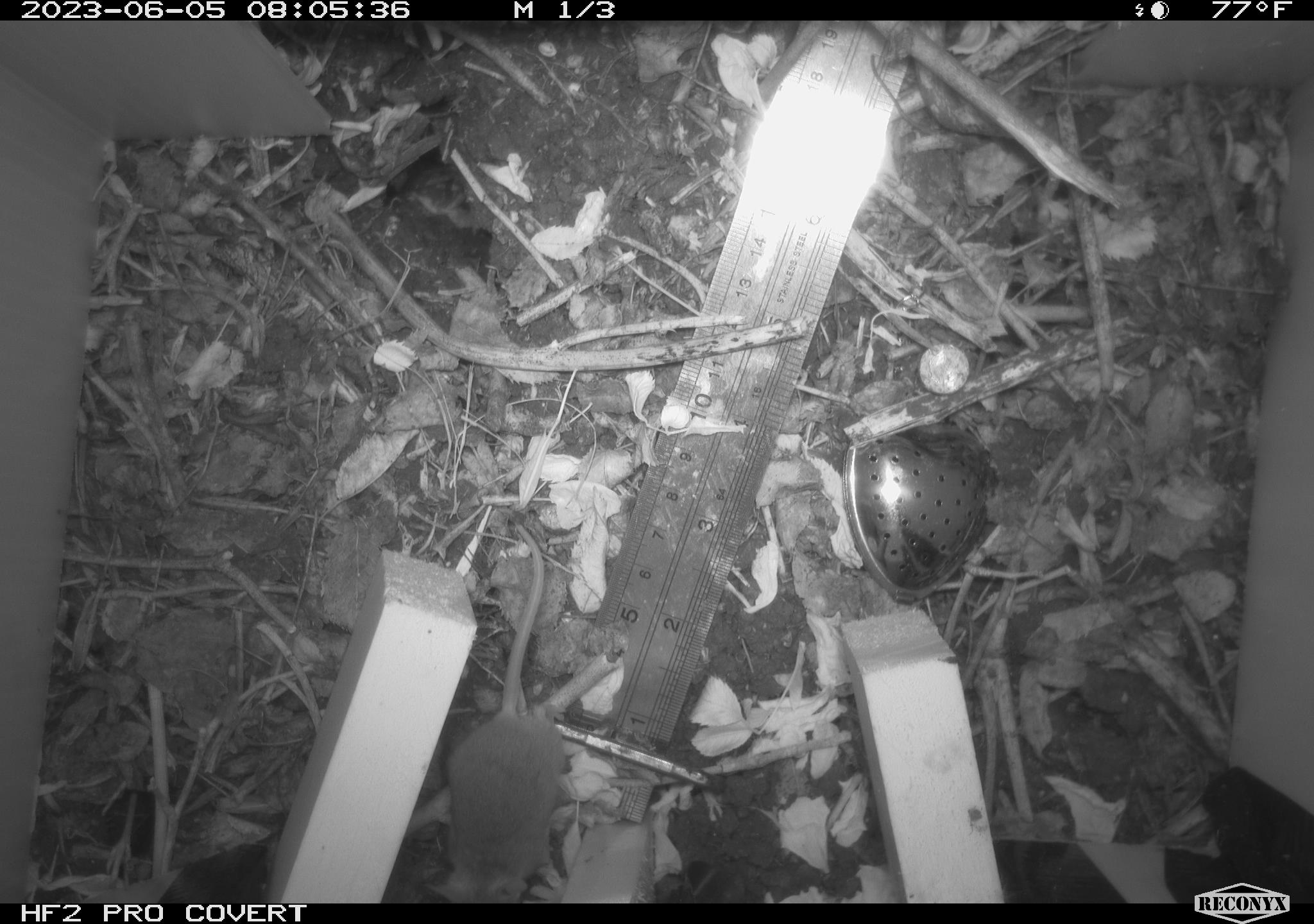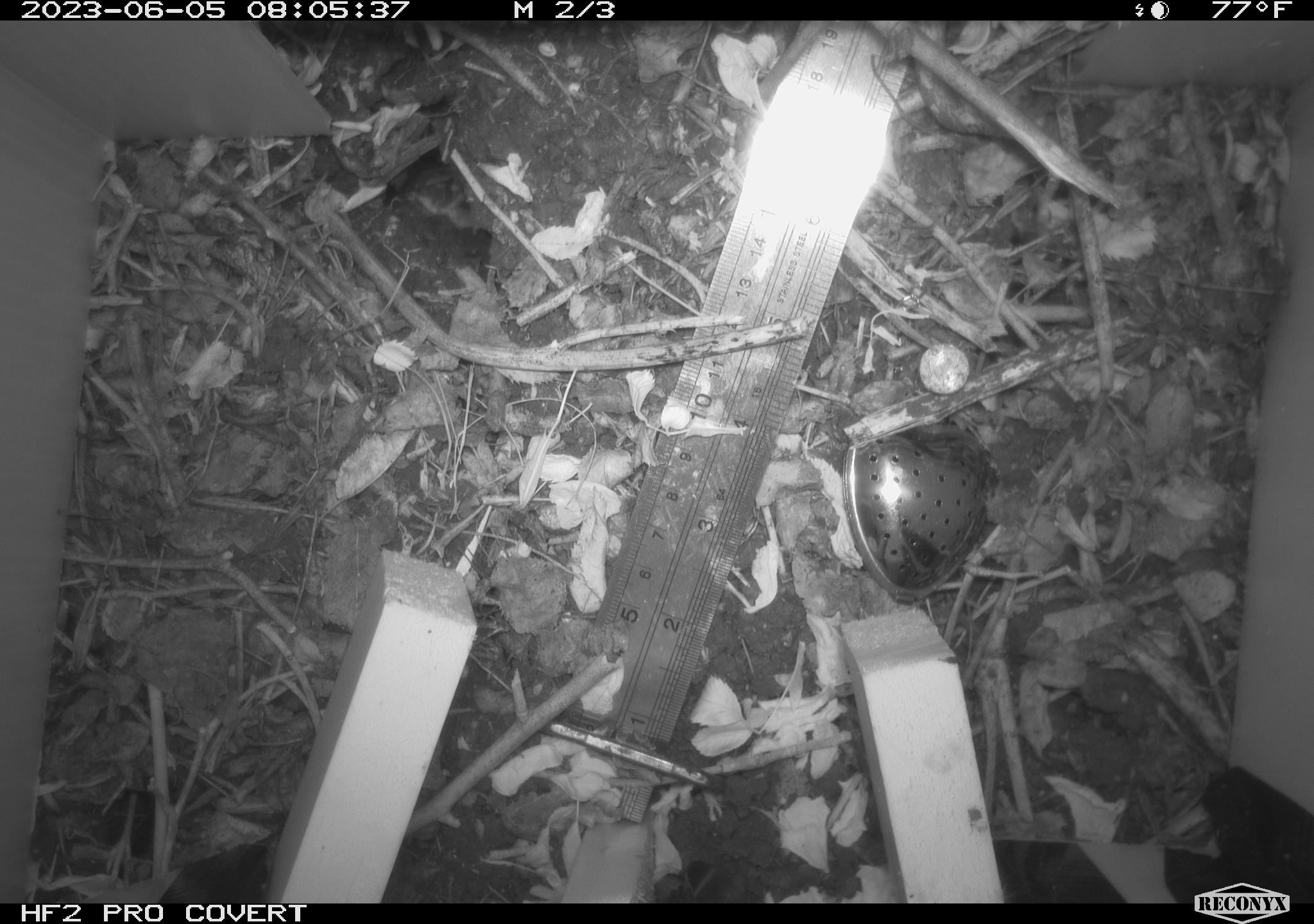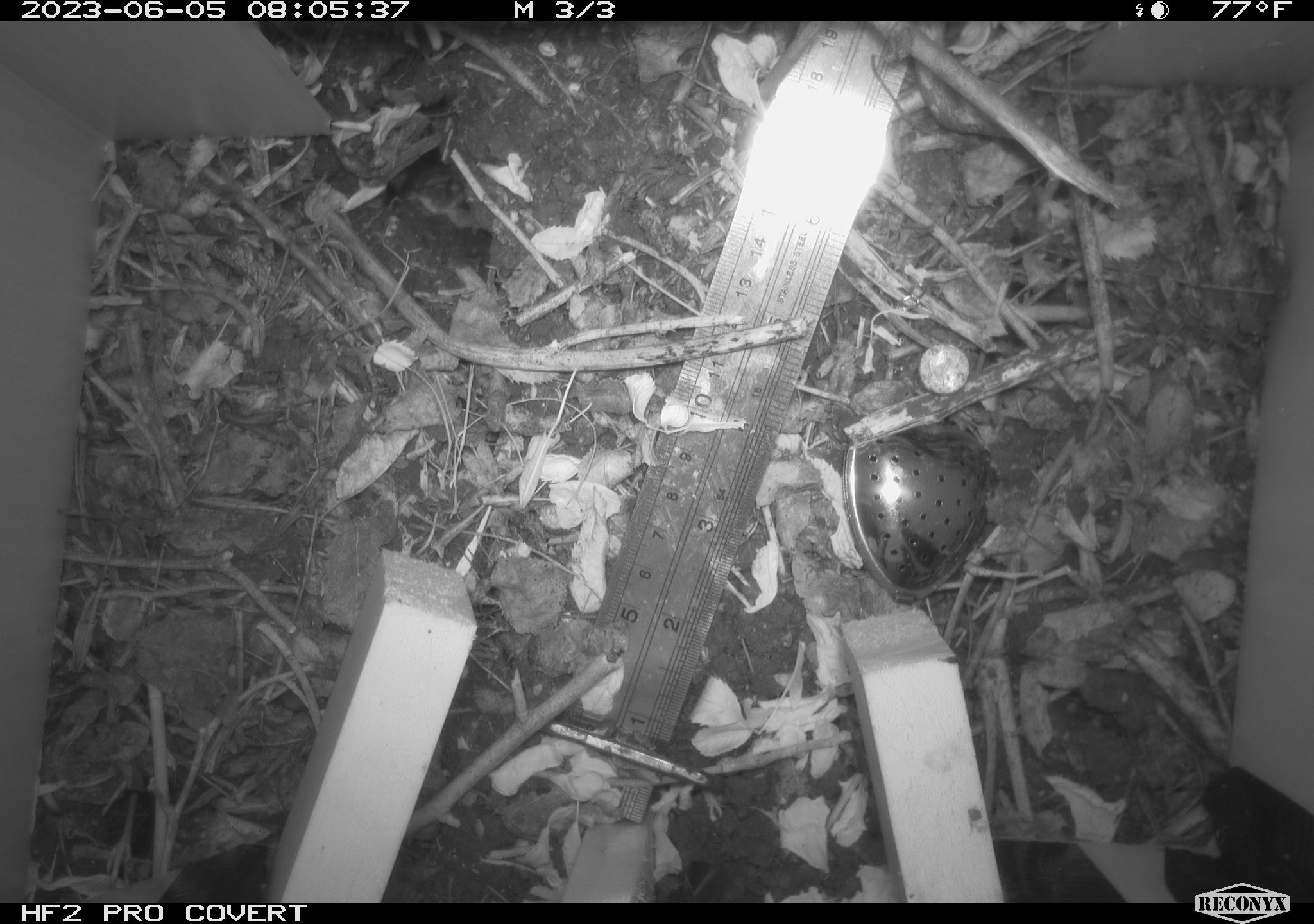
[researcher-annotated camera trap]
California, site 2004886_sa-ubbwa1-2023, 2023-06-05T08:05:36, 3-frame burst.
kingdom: Animalia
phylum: Chordata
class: Mammalia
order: Rodentia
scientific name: Rodentia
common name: rodent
Rodent (Rodentia).